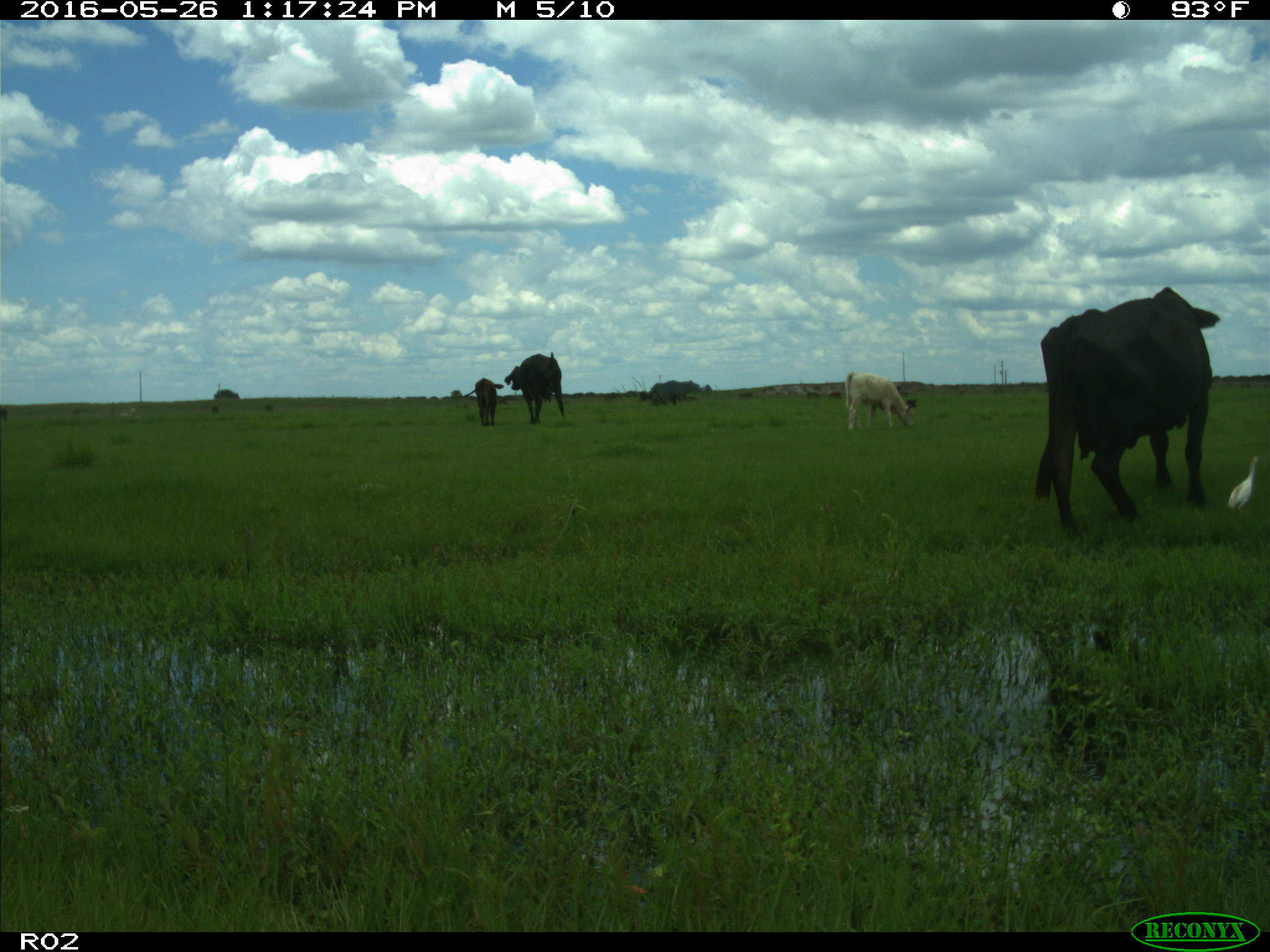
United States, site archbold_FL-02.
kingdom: Animalia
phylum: Chordata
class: Mammalia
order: Artiodactyla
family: Bovidae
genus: Bos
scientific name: Bos taurus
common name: domestic cow